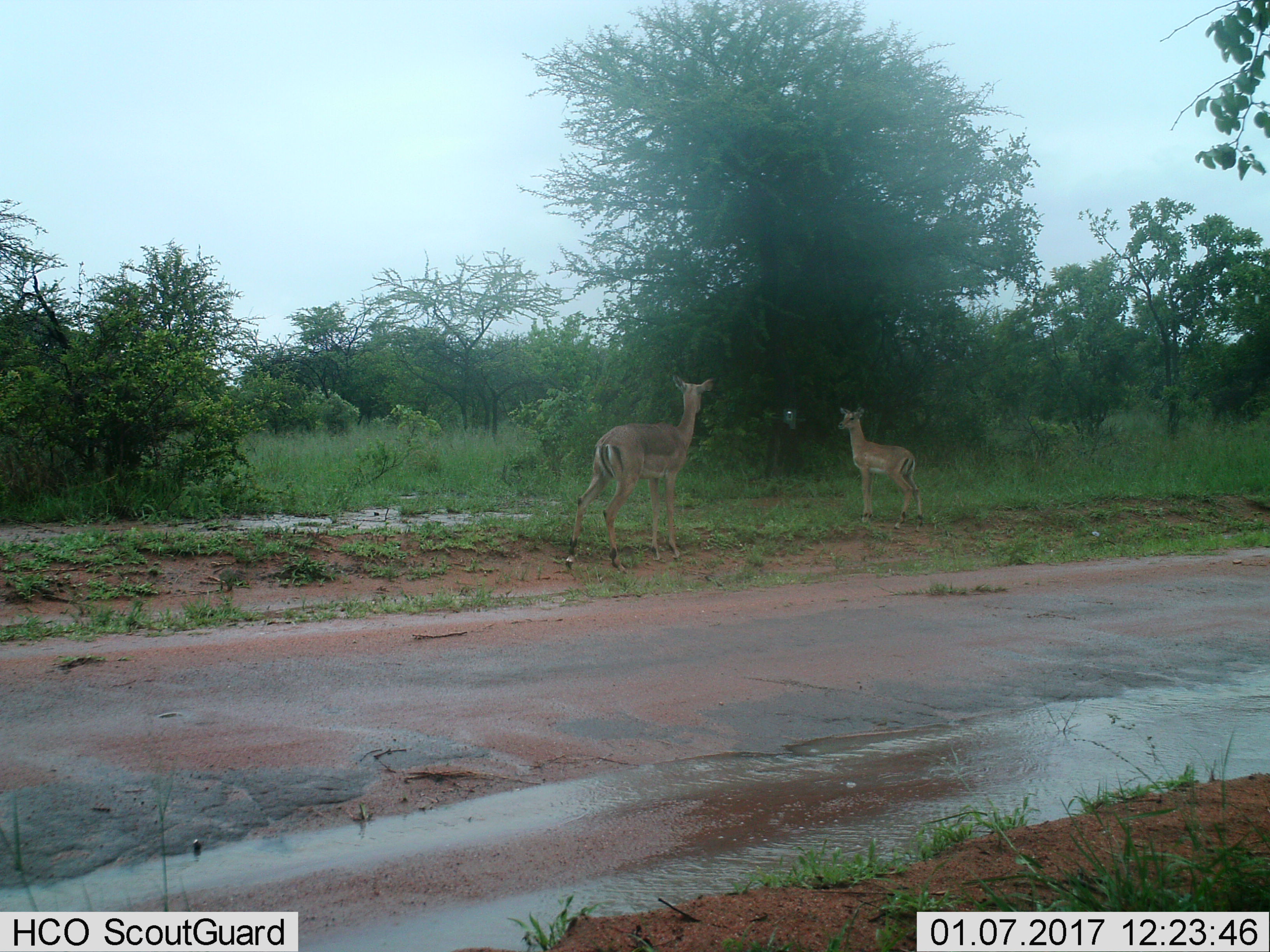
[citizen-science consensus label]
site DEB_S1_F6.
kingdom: Animalia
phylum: Chordata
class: Mammalia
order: Artiodactyla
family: Bovidae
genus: Aepyceros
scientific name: Aepyceros melampus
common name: impala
Impala (Aepyceros melampus), count 2. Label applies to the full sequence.